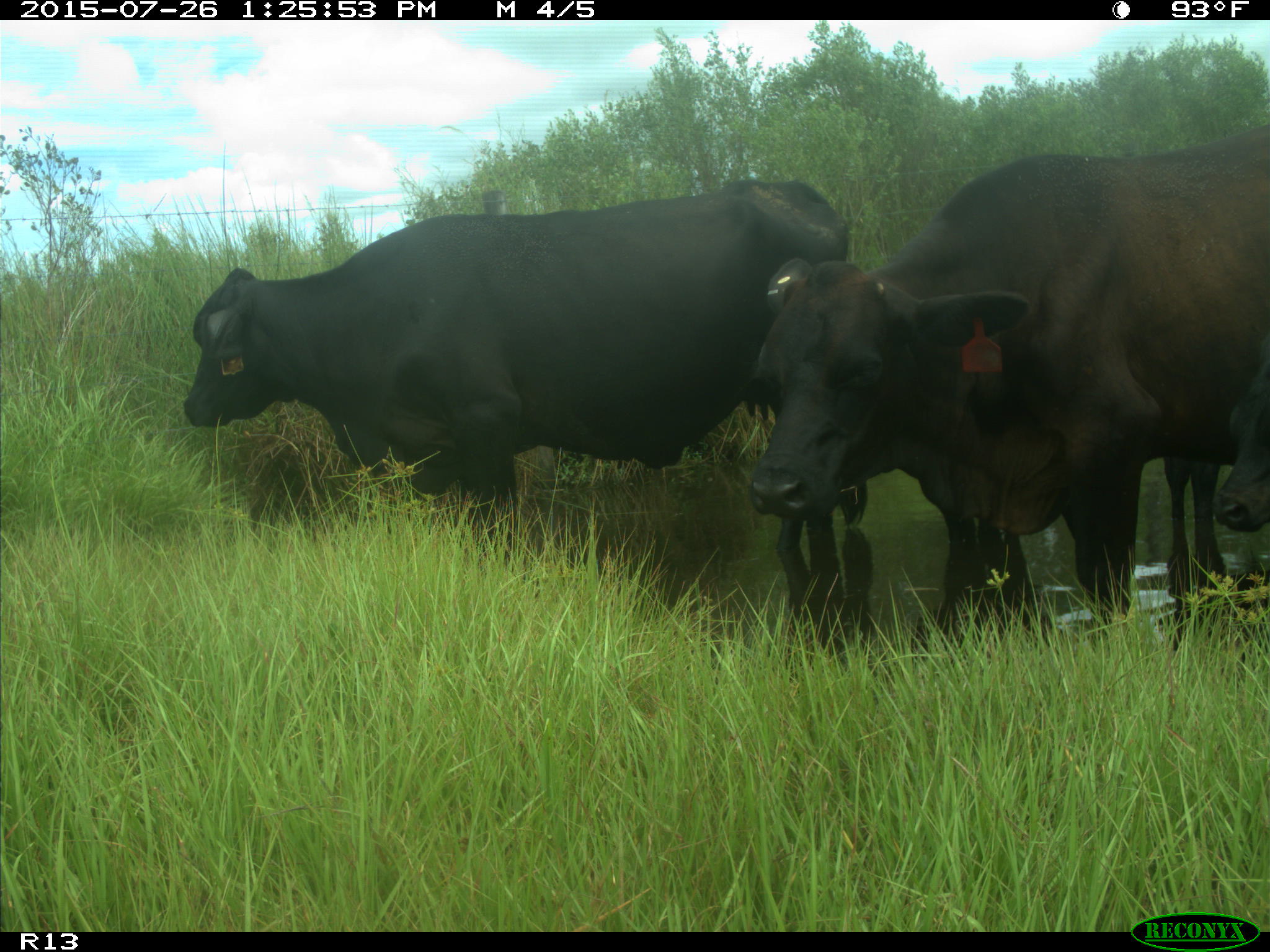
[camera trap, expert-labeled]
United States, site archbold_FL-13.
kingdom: Animalia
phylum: Chordata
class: Mammalia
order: Artiodactyla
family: Bovidae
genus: Bos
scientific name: Bos taurus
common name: domestic cow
Bos taurus (domestic cow).